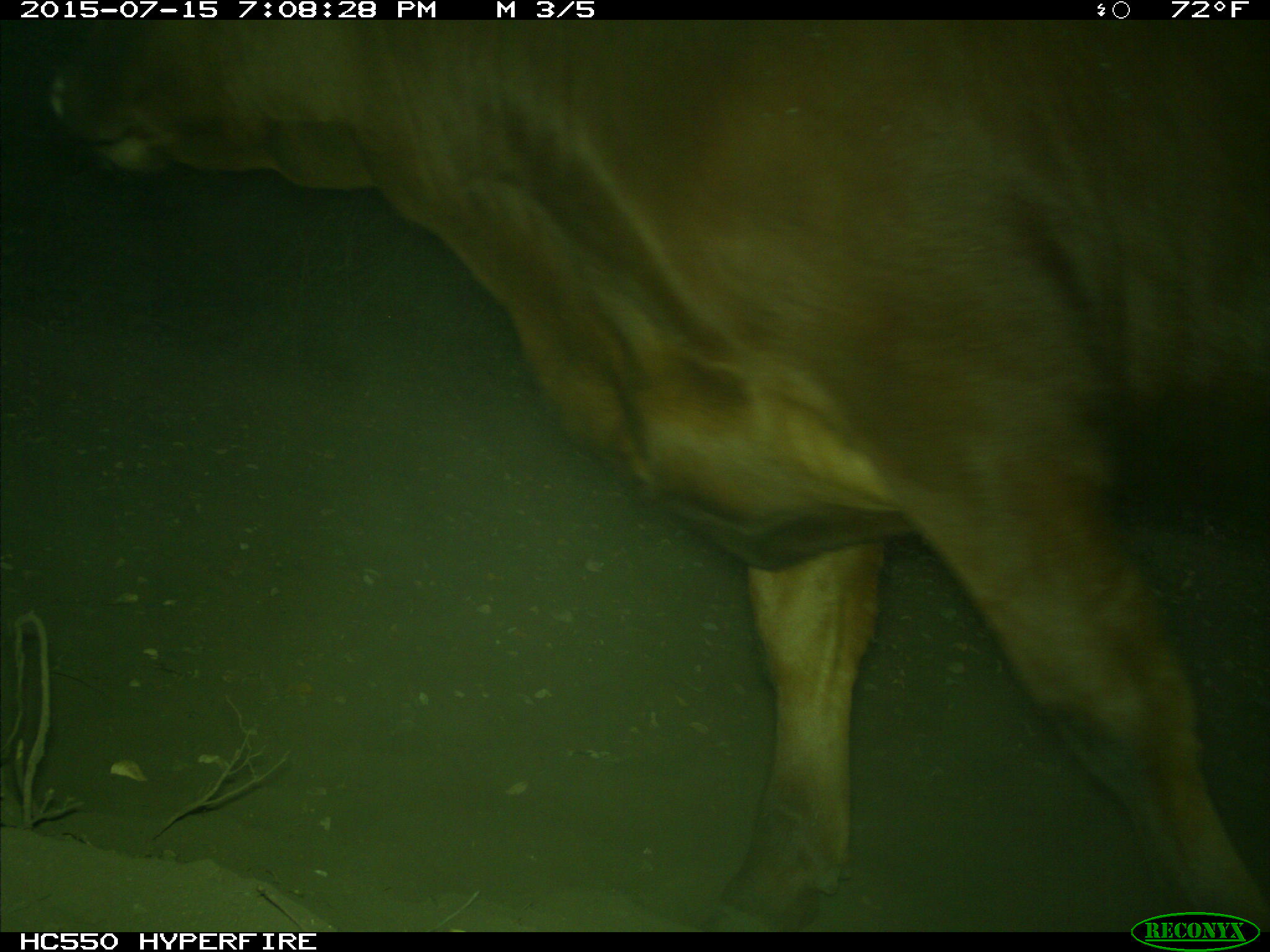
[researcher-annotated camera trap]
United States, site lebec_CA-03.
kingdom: Animalia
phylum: Chordata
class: Mammalia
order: Artiodactyla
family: Bovidae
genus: Bos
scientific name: Bos taurus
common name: domestic cow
Bos taurus (domestic cow).